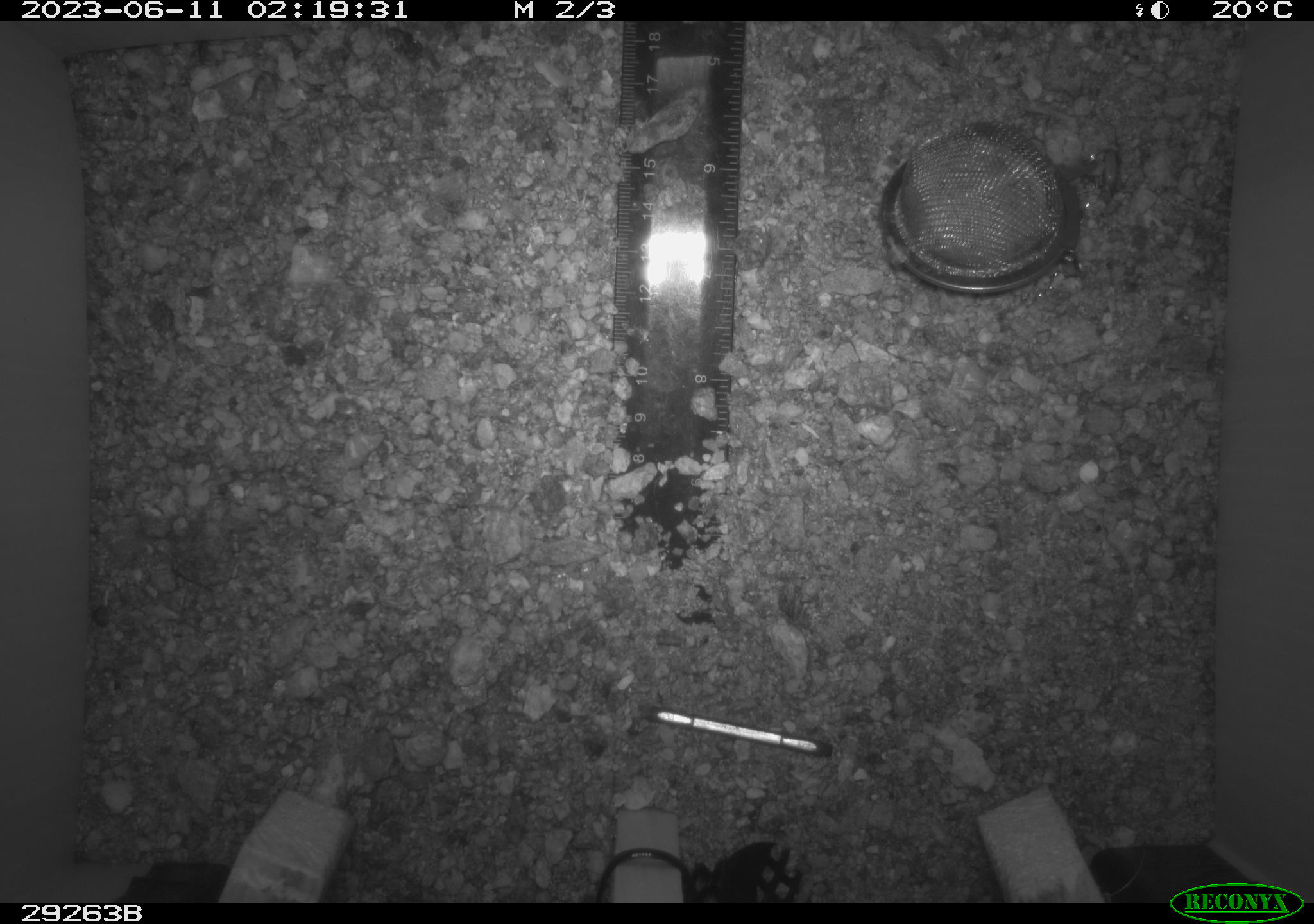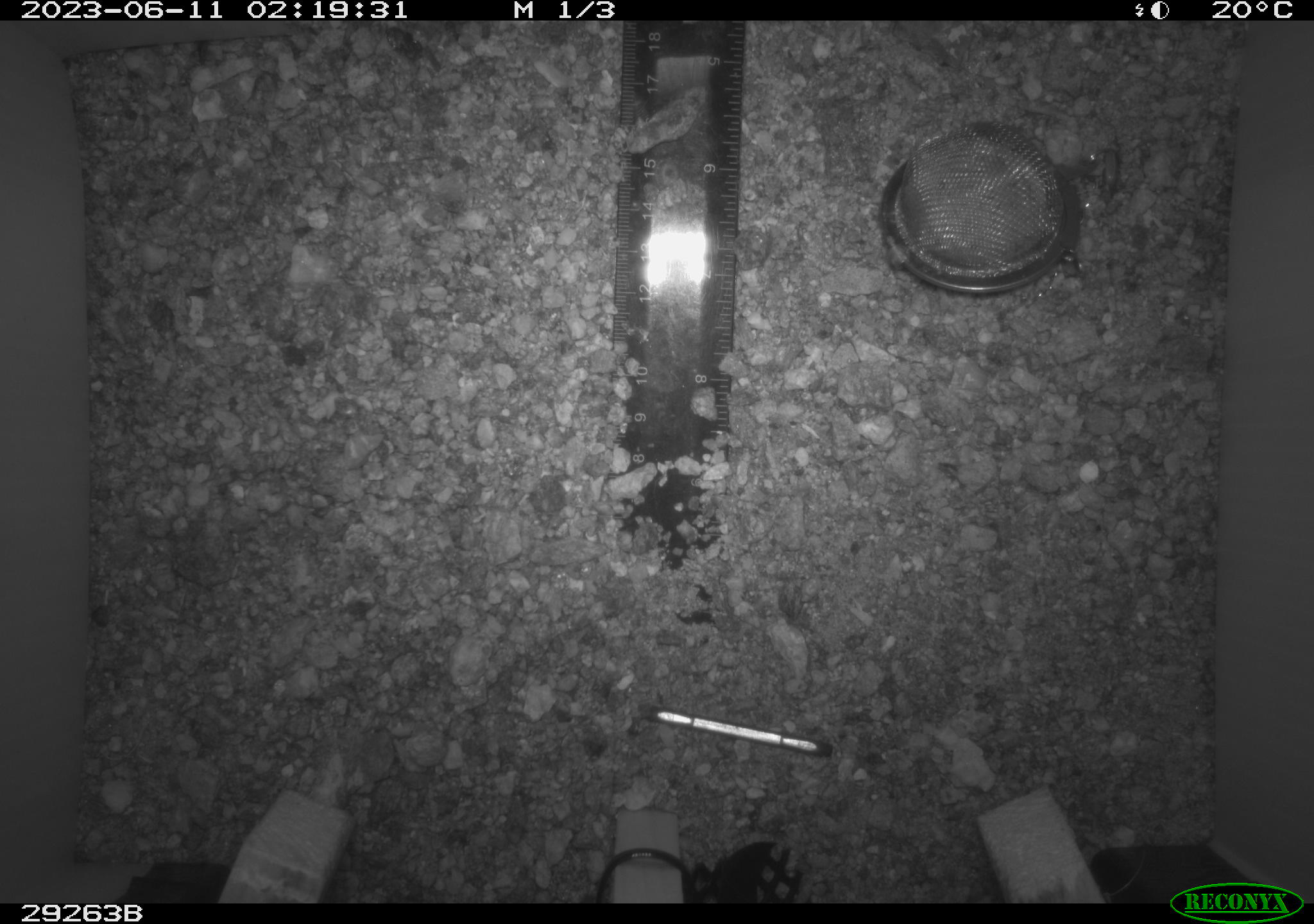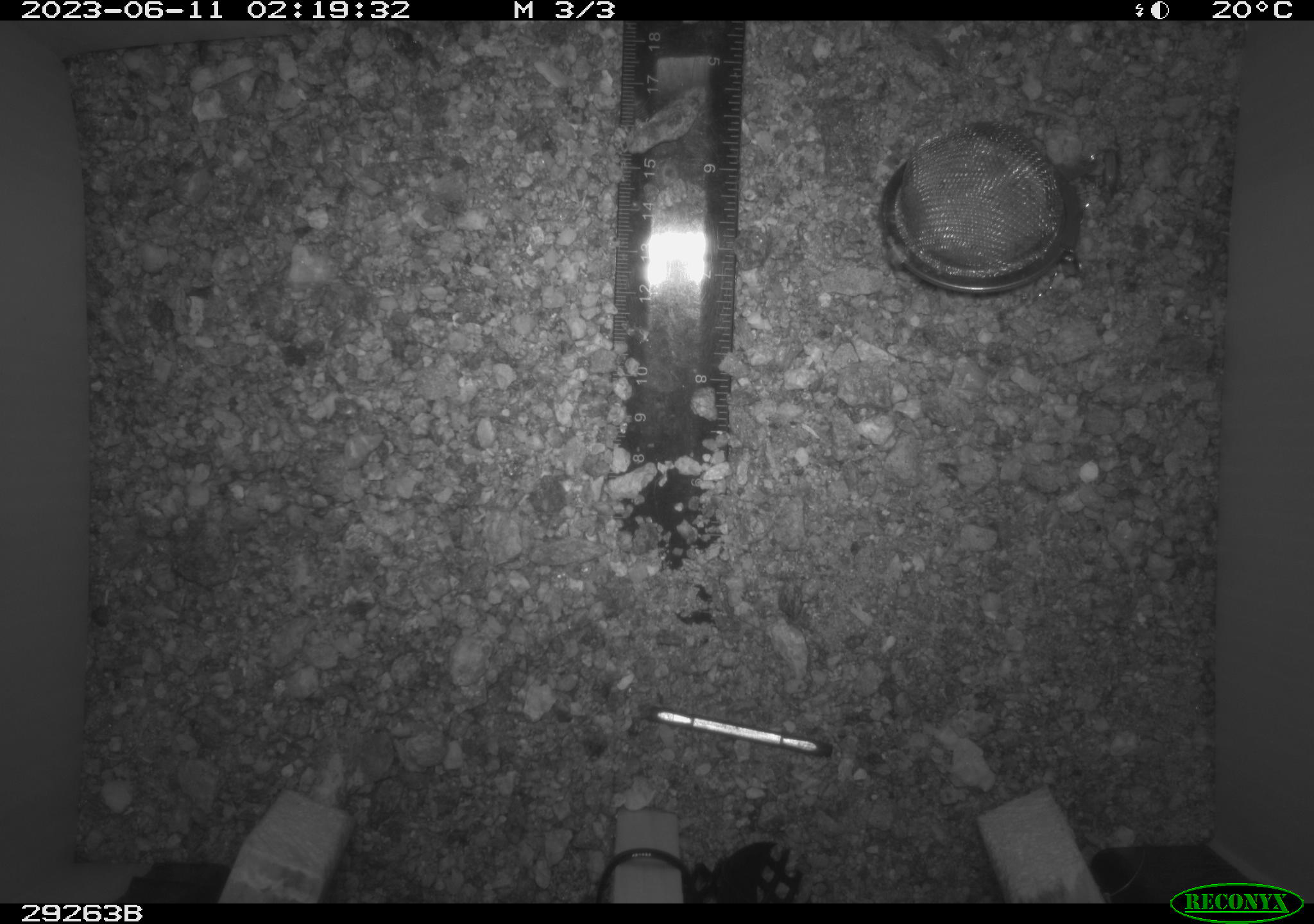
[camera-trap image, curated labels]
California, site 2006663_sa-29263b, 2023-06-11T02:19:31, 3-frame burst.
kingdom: Animalia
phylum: Chordata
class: Mammalia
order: Rodentia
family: Heteromyidae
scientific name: Heteromyidae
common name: kangaroo rats and pocket mice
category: heteromyidae family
Heteromyidae family (kangaroo rats and pocket mice) (Heteromyidae).